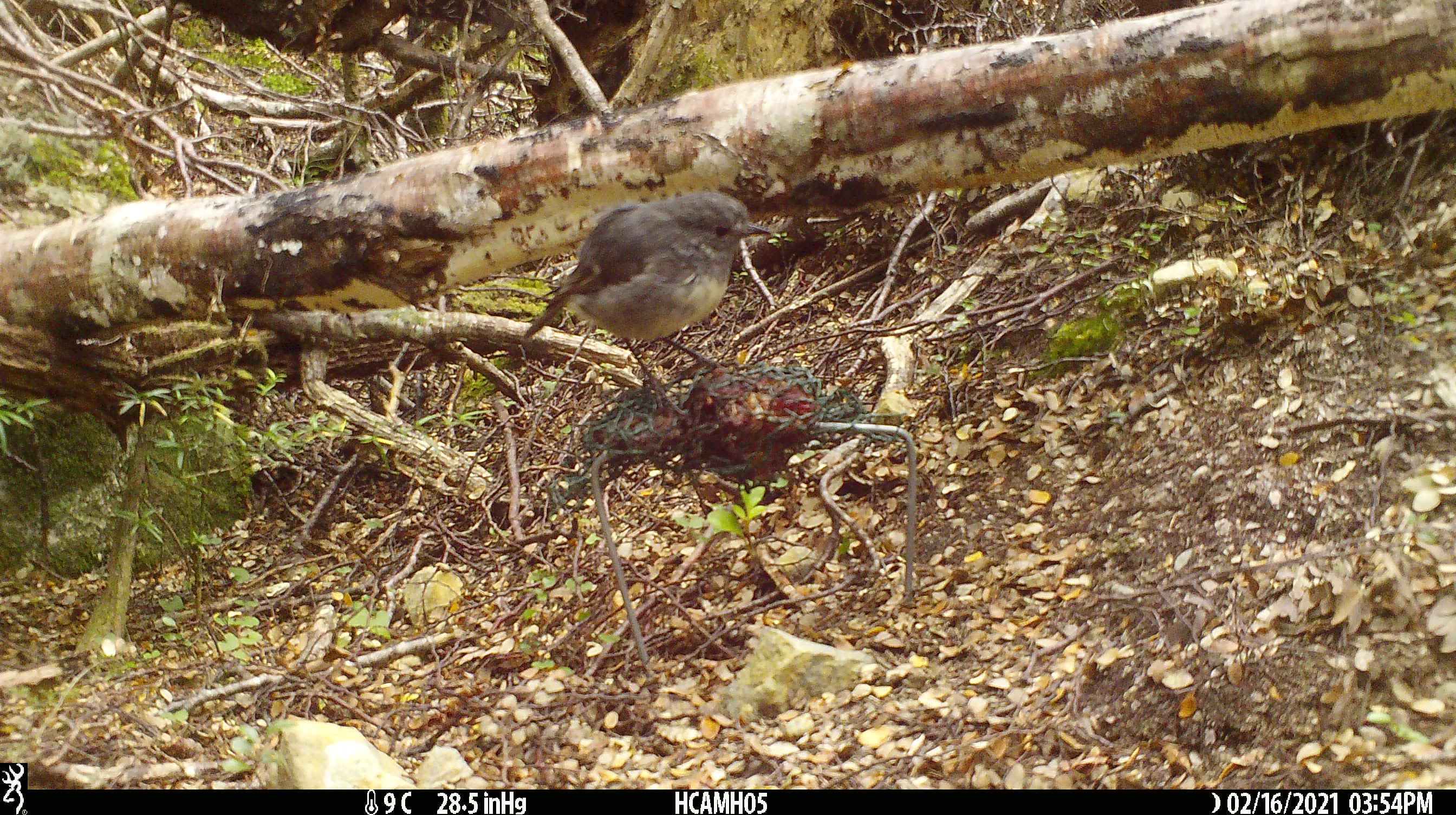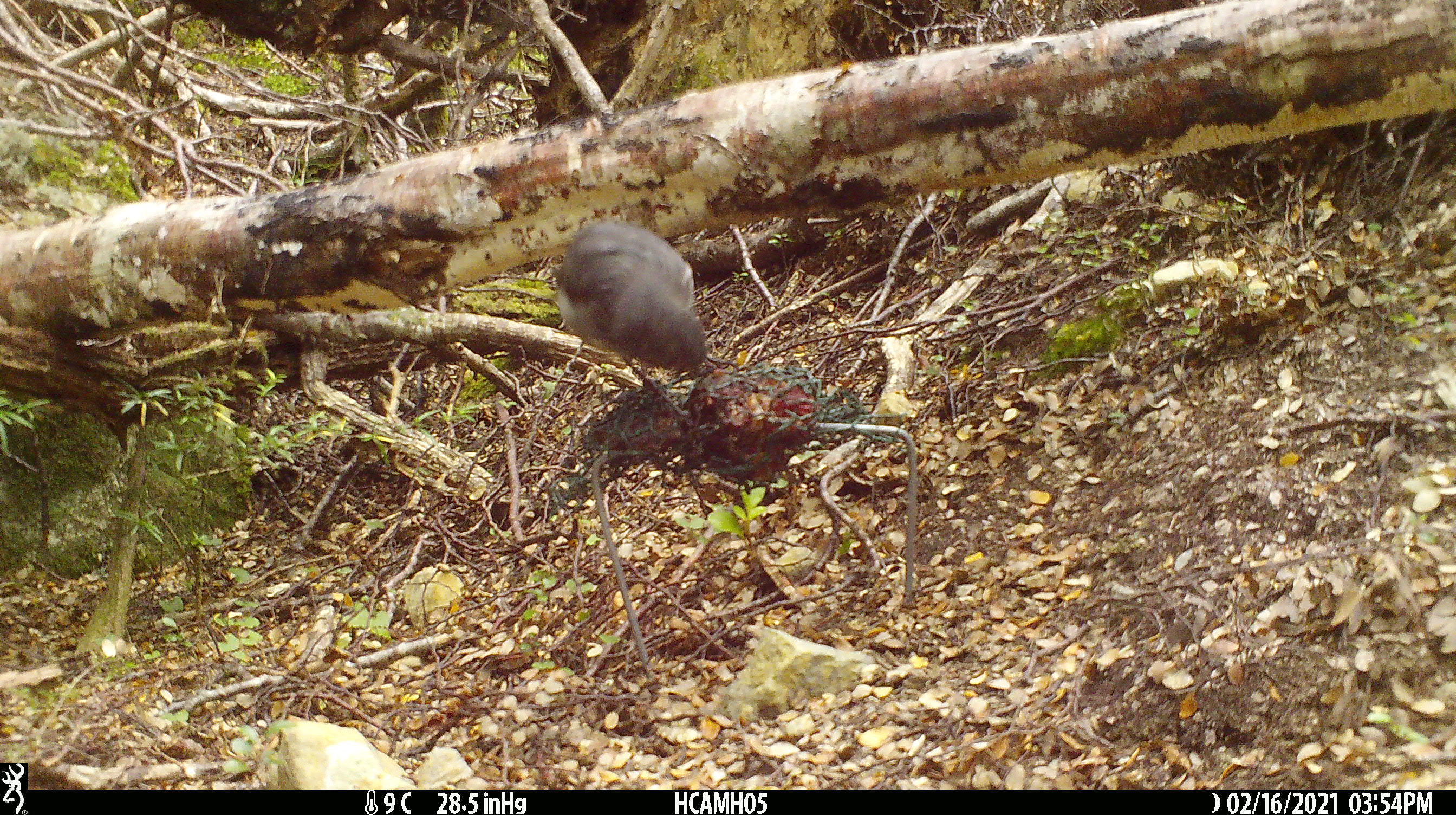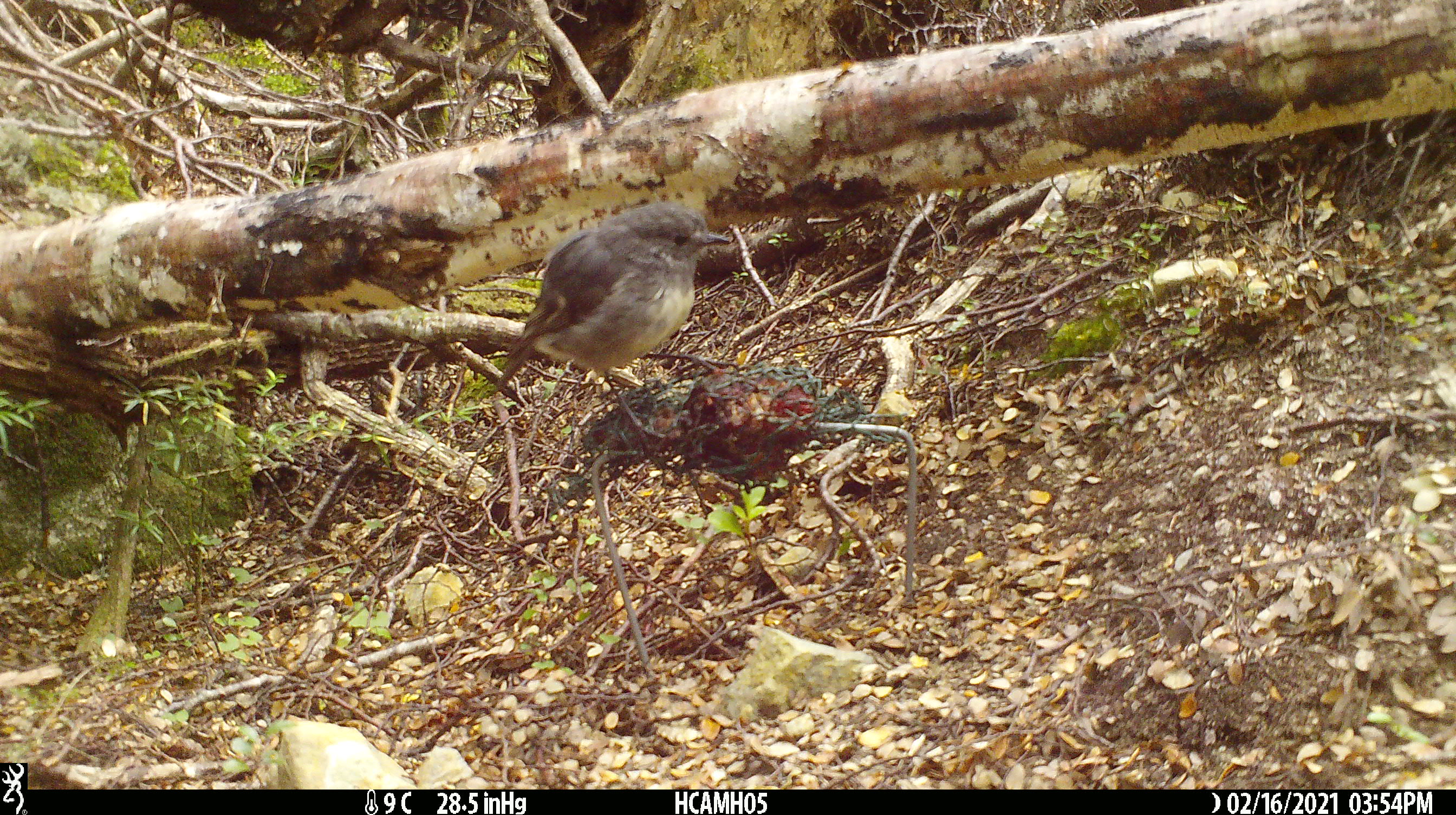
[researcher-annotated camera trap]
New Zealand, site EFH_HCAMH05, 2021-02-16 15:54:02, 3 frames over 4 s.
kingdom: Animalia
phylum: Chordata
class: Aves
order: Passeriformes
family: Petroicidae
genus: Petroica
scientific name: Petroica australis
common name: new zealand robin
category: robin